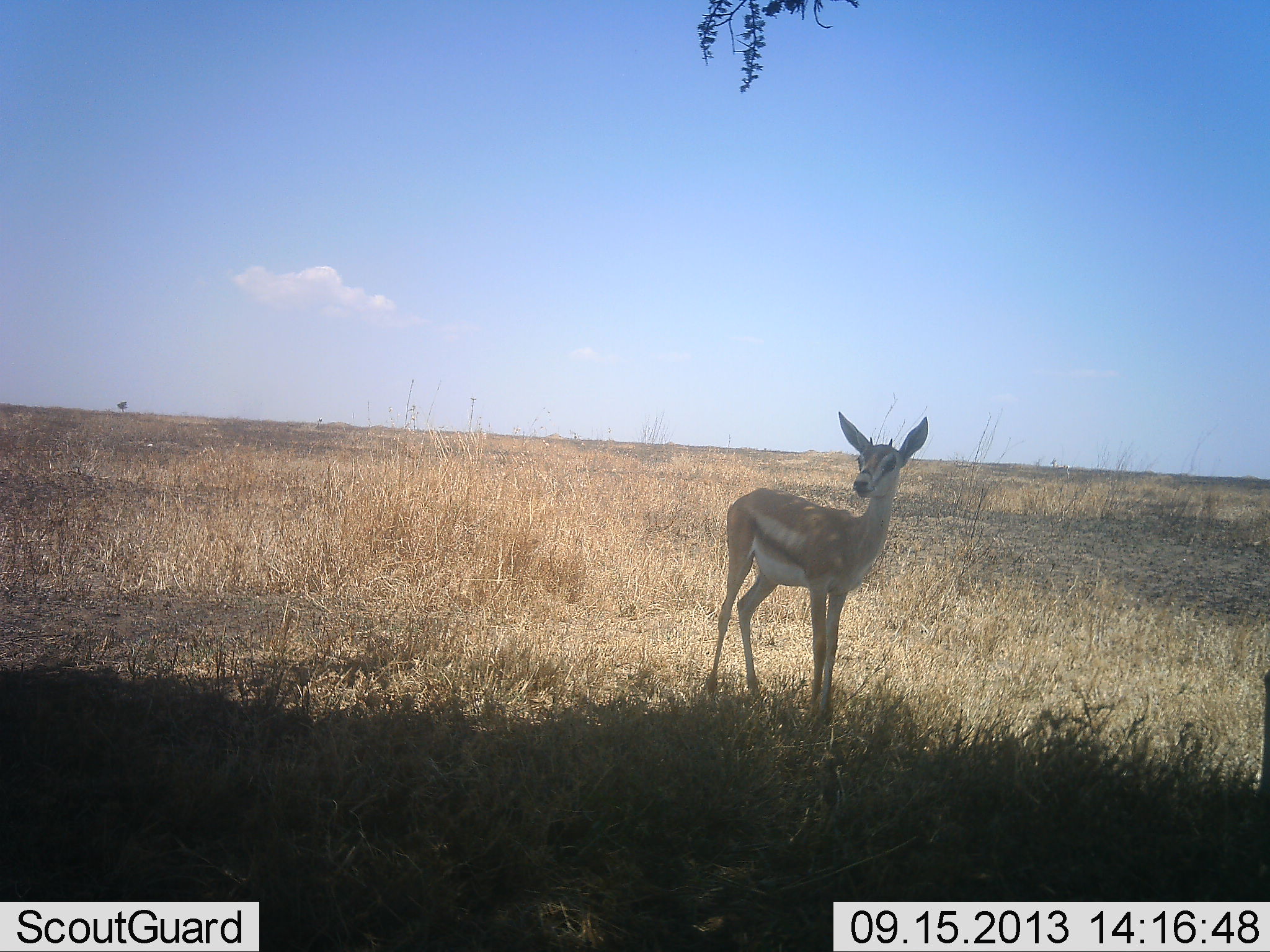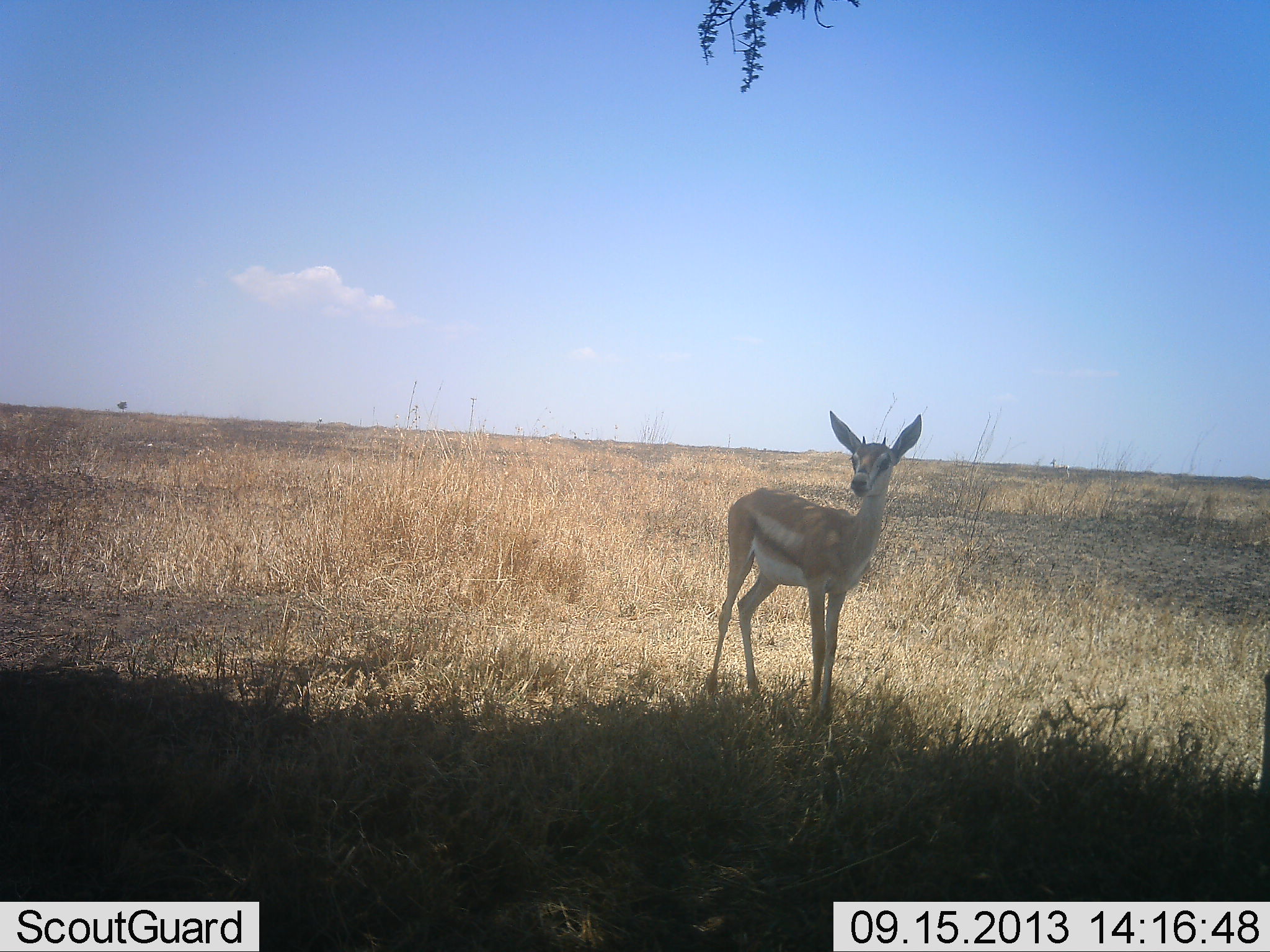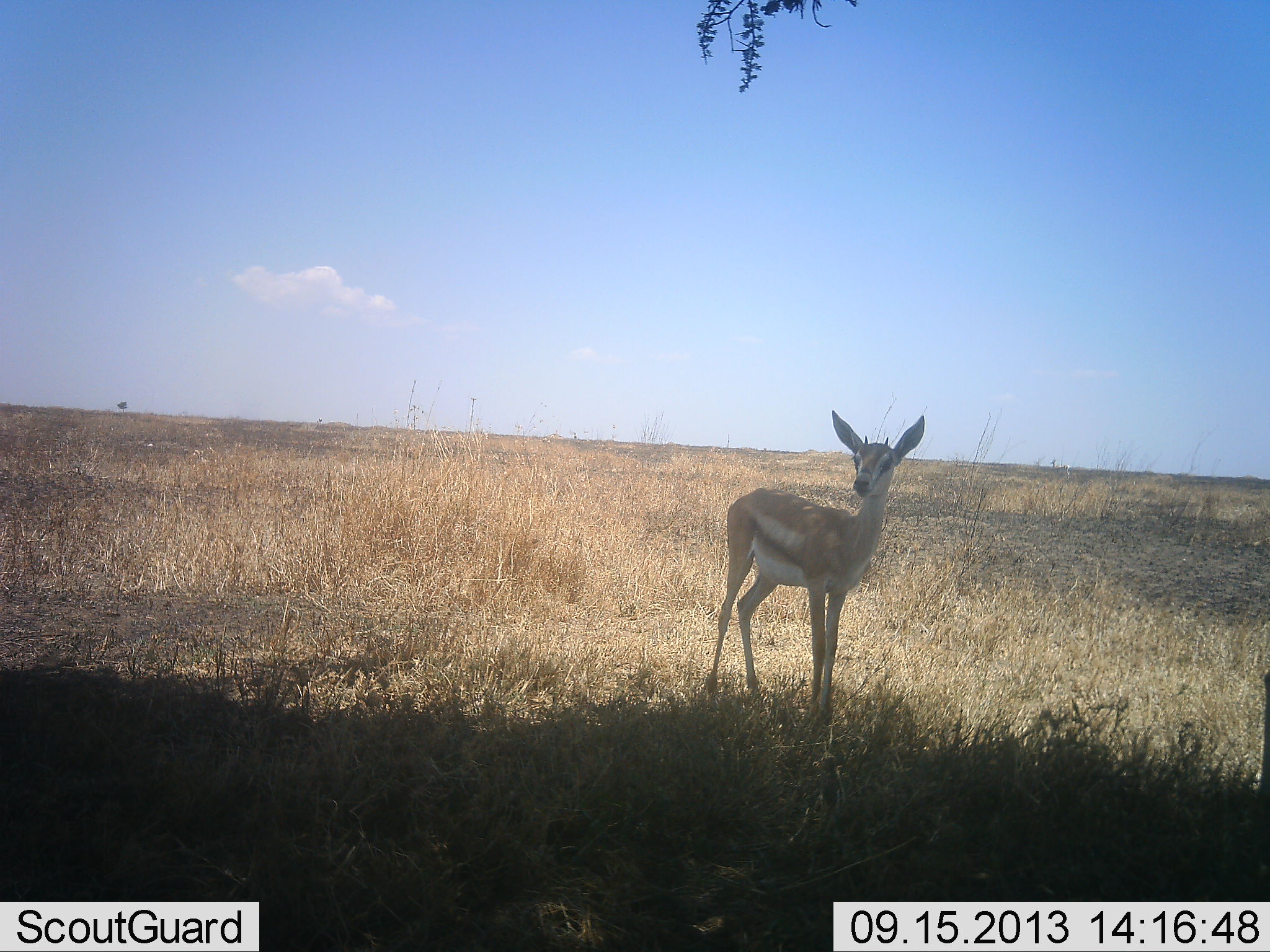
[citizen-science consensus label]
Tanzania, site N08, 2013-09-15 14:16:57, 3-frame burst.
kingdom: Animalia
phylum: Chordata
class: Mammalia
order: Artiodactyla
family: Bovidae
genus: Eudorcas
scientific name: Eudorcas thomsonii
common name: thomson's gazelle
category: gazellethomsons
Gazellethomsons (thomson's gazelle) (Eudorcas thomsonii), count 1. Behavior (volunteer vote fractions): standing 100%, resting 0%, moving 0%, interacting 0%. Young present (vote fraction): 14%. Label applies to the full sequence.